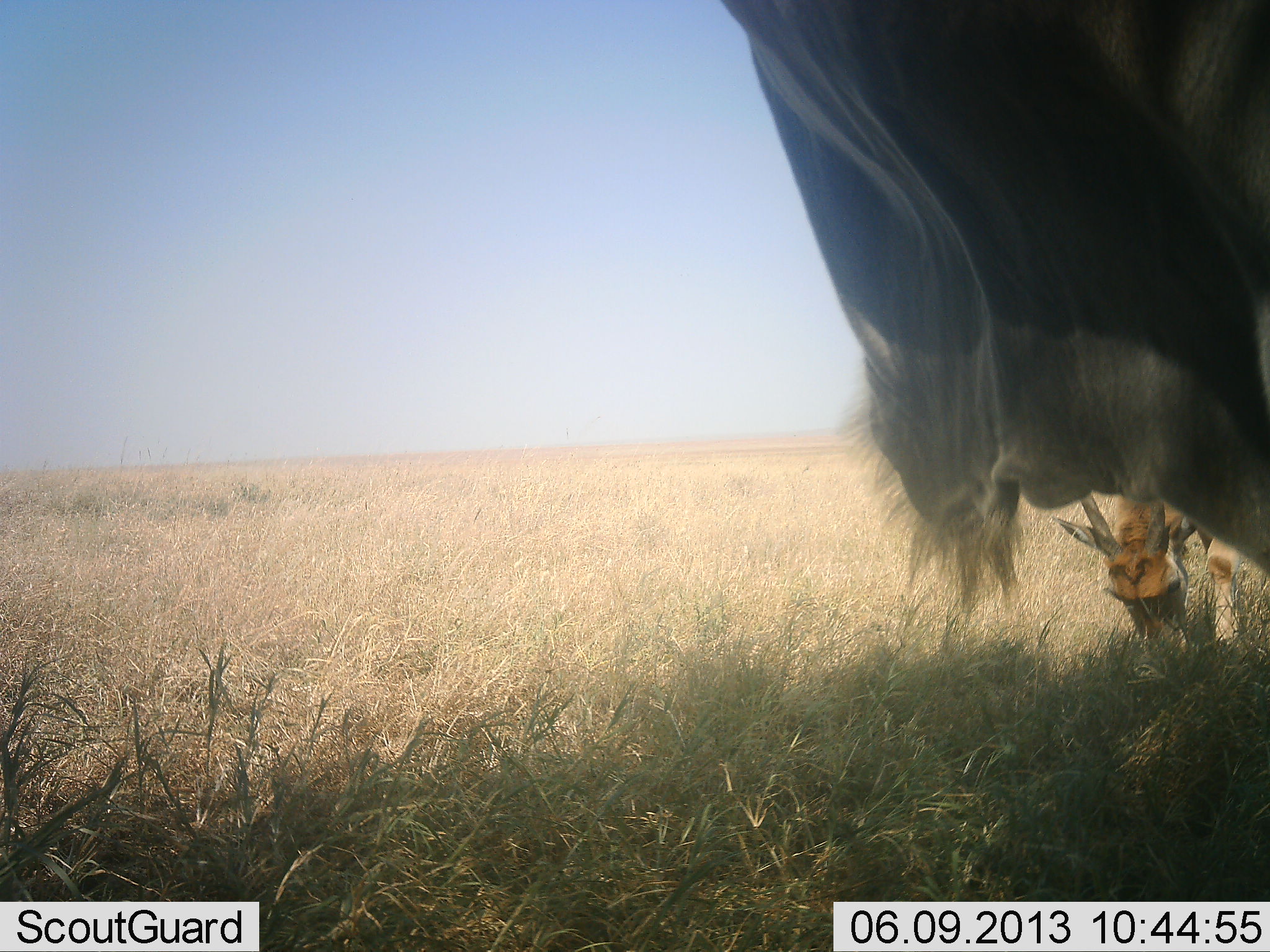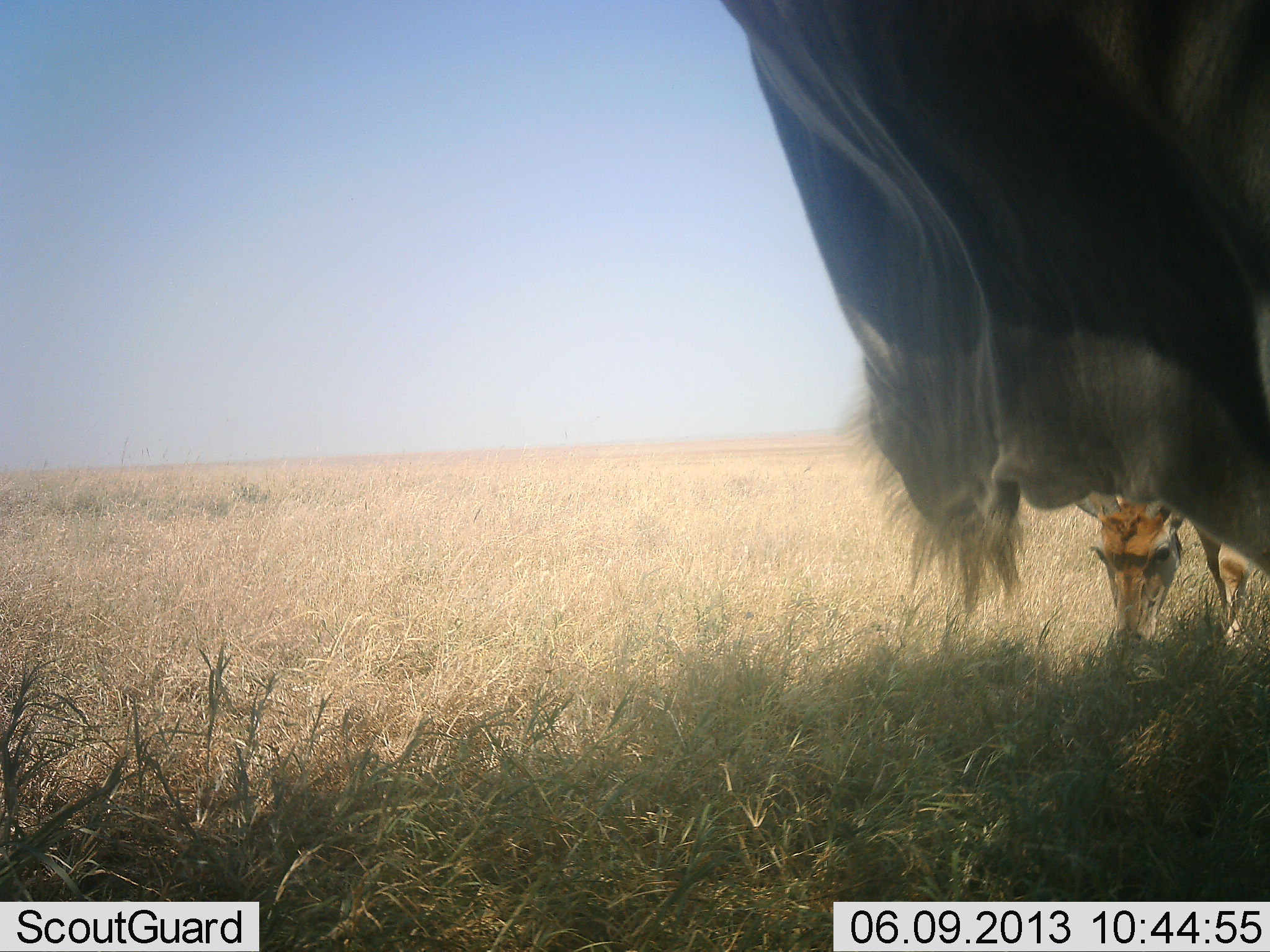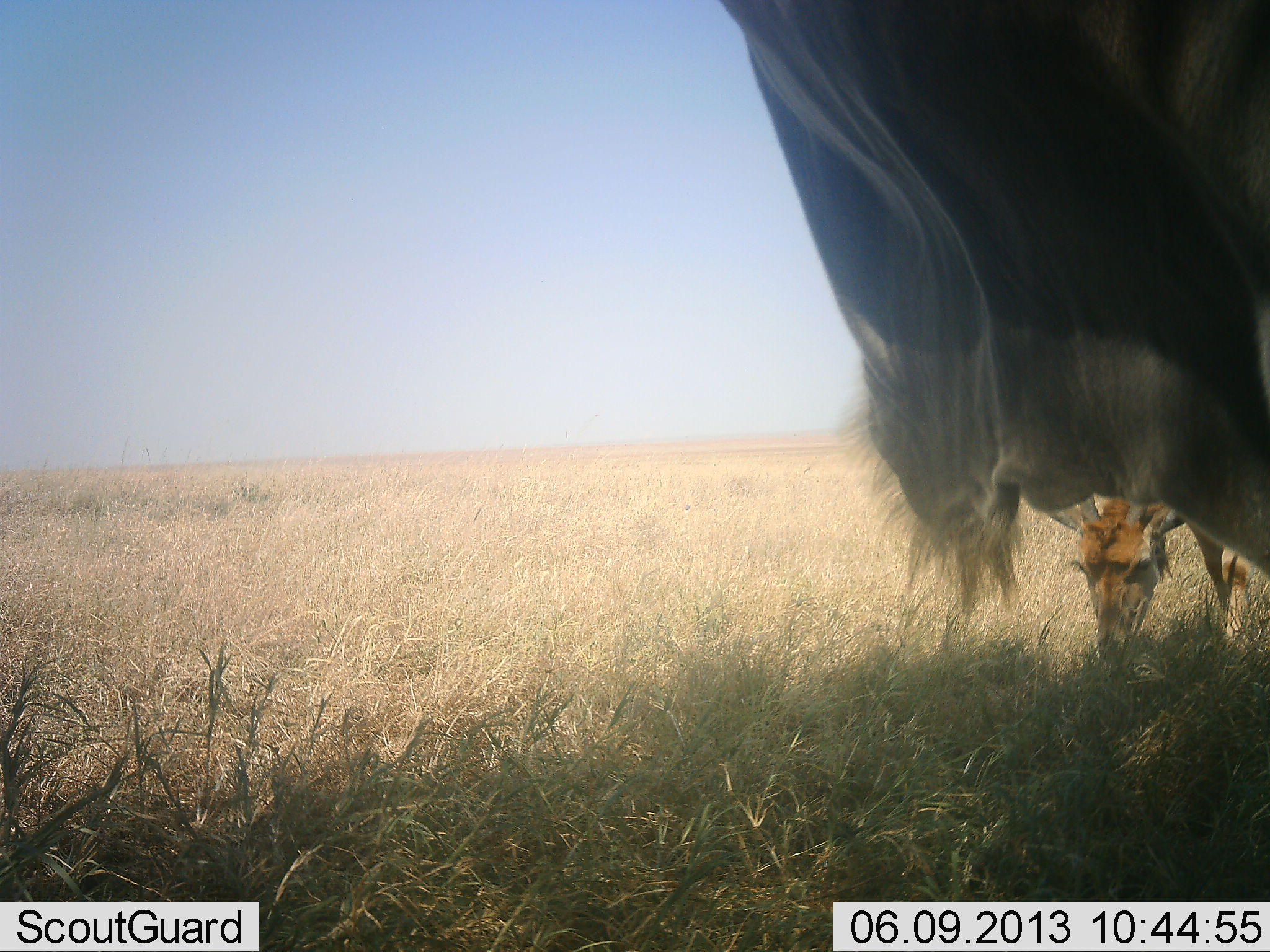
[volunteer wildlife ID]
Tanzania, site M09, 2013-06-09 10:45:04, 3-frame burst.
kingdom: Animalia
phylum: Chordata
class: Mammalia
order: Artiodactyla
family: Bovidae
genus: Tragelaphus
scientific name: Tragelaphus oryx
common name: eland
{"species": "eland (Tragelaphus oryx)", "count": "2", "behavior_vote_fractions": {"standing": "87%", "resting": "0%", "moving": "7%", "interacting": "0%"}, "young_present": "20%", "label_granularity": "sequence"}